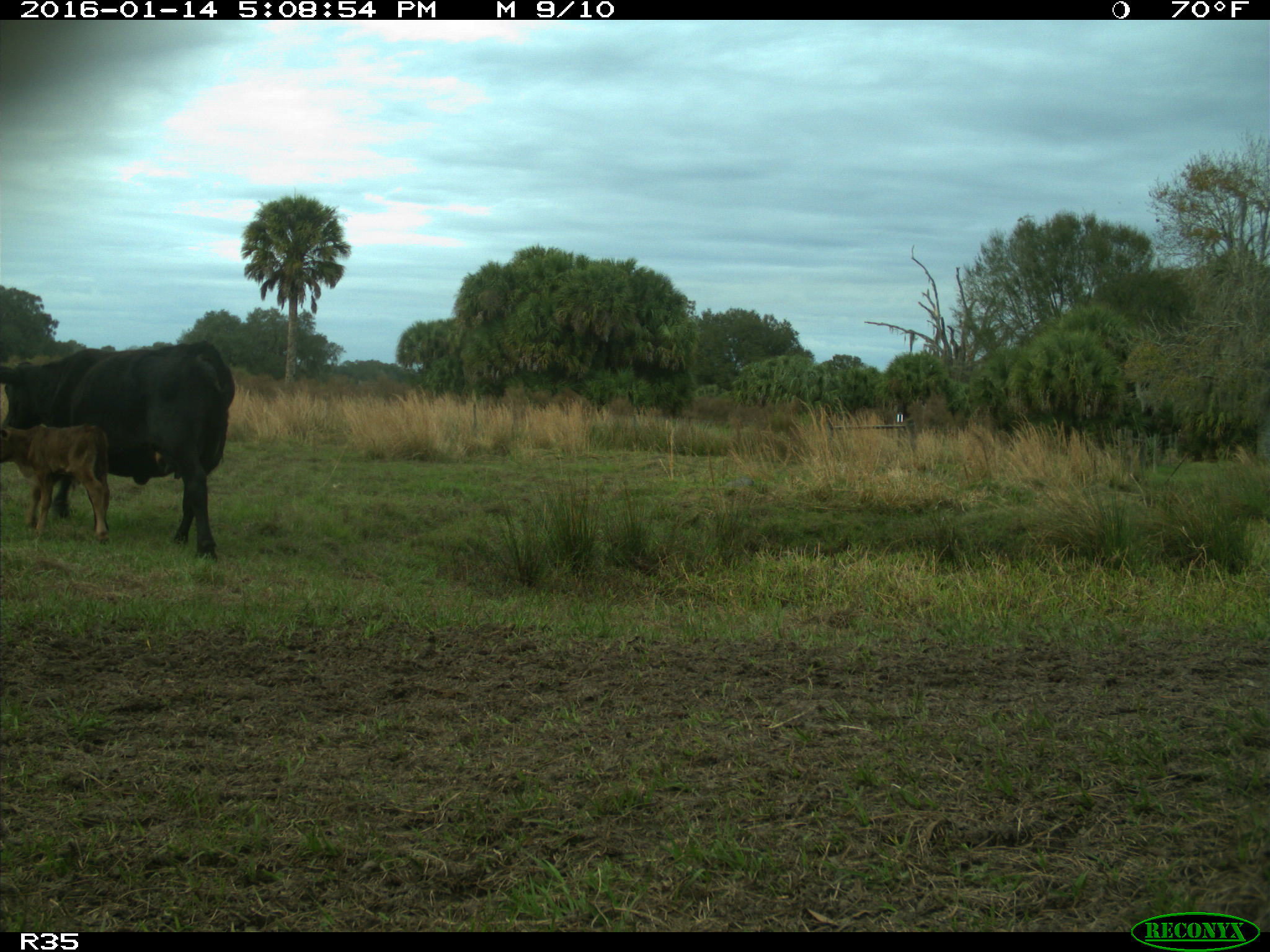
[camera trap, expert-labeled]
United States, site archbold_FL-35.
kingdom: Animalia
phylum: Chordata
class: Mammalia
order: Artiodactyla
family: Bovidae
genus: Bos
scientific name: Bos taurus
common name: domestic cow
Bos taurus (domestic cow).